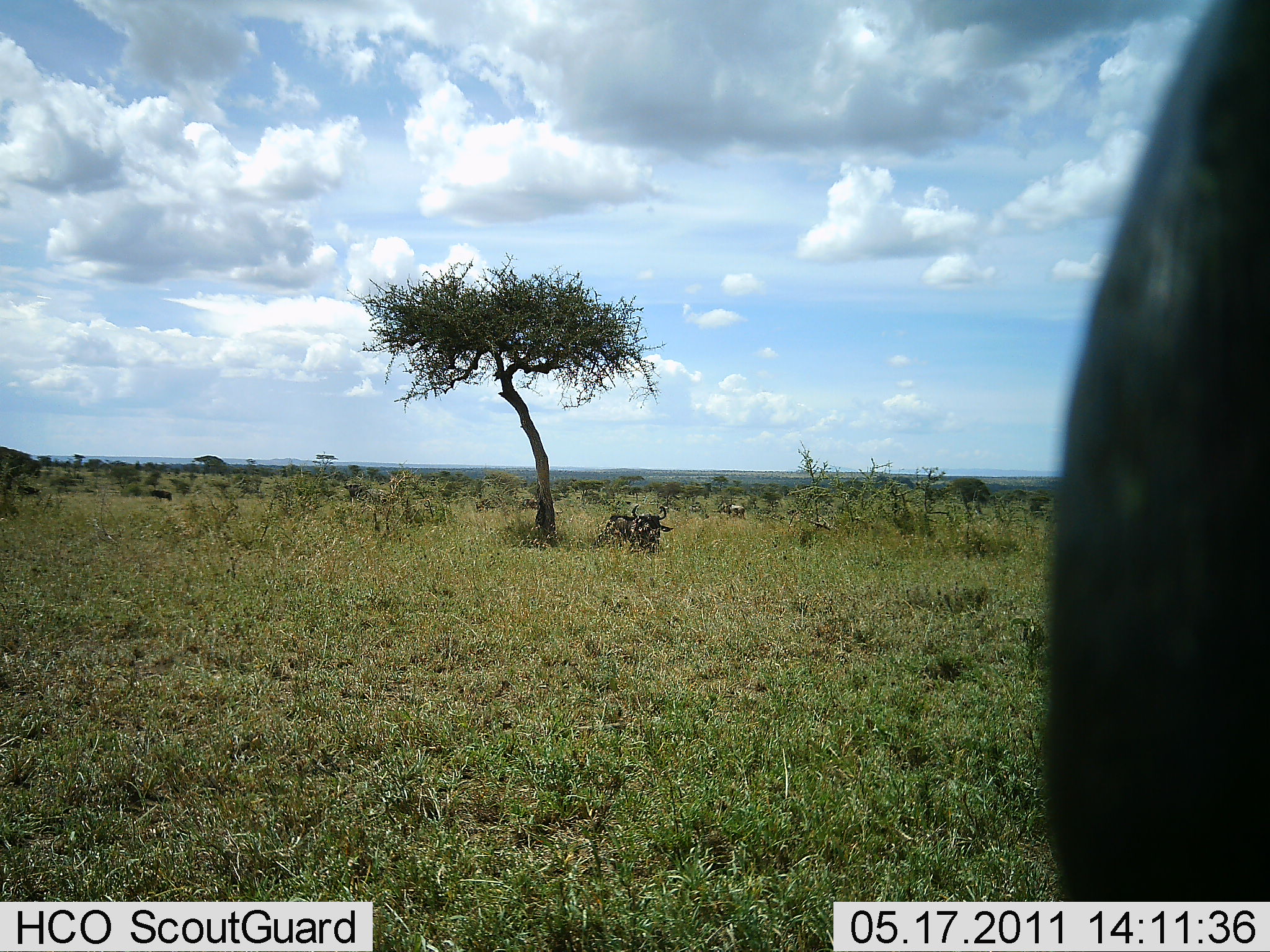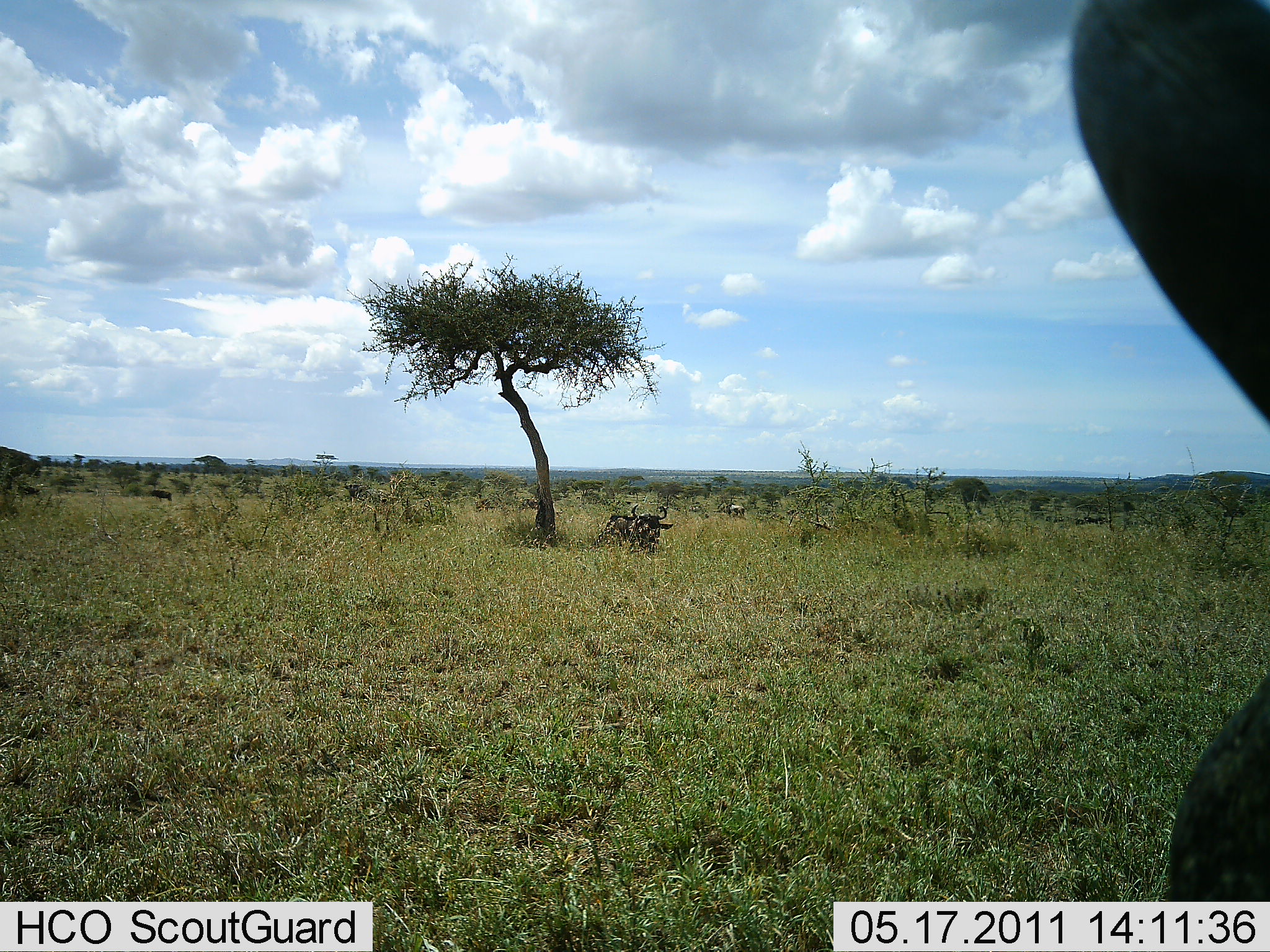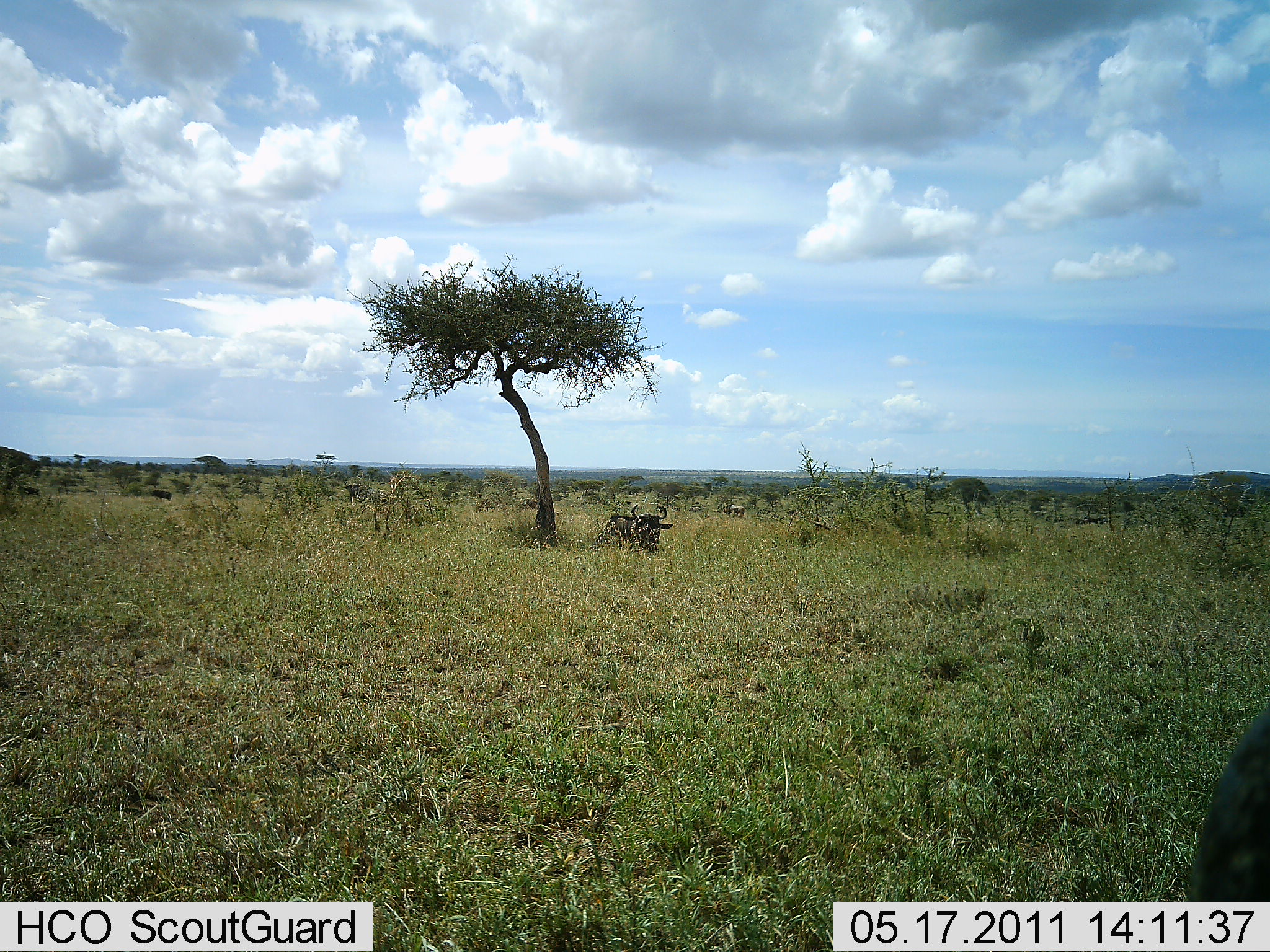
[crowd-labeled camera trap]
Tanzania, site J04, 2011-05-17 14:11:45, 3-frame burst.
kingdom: Animalia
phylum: Chordata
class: Mammalia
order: Artiodactyla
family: Bovidae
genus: Connochaetes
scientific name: Connochaetes taurinus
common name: blue wildebeest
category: wildebeest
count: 2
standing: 50%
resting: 92%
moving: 8%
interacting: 8%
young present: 0%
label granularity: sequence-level